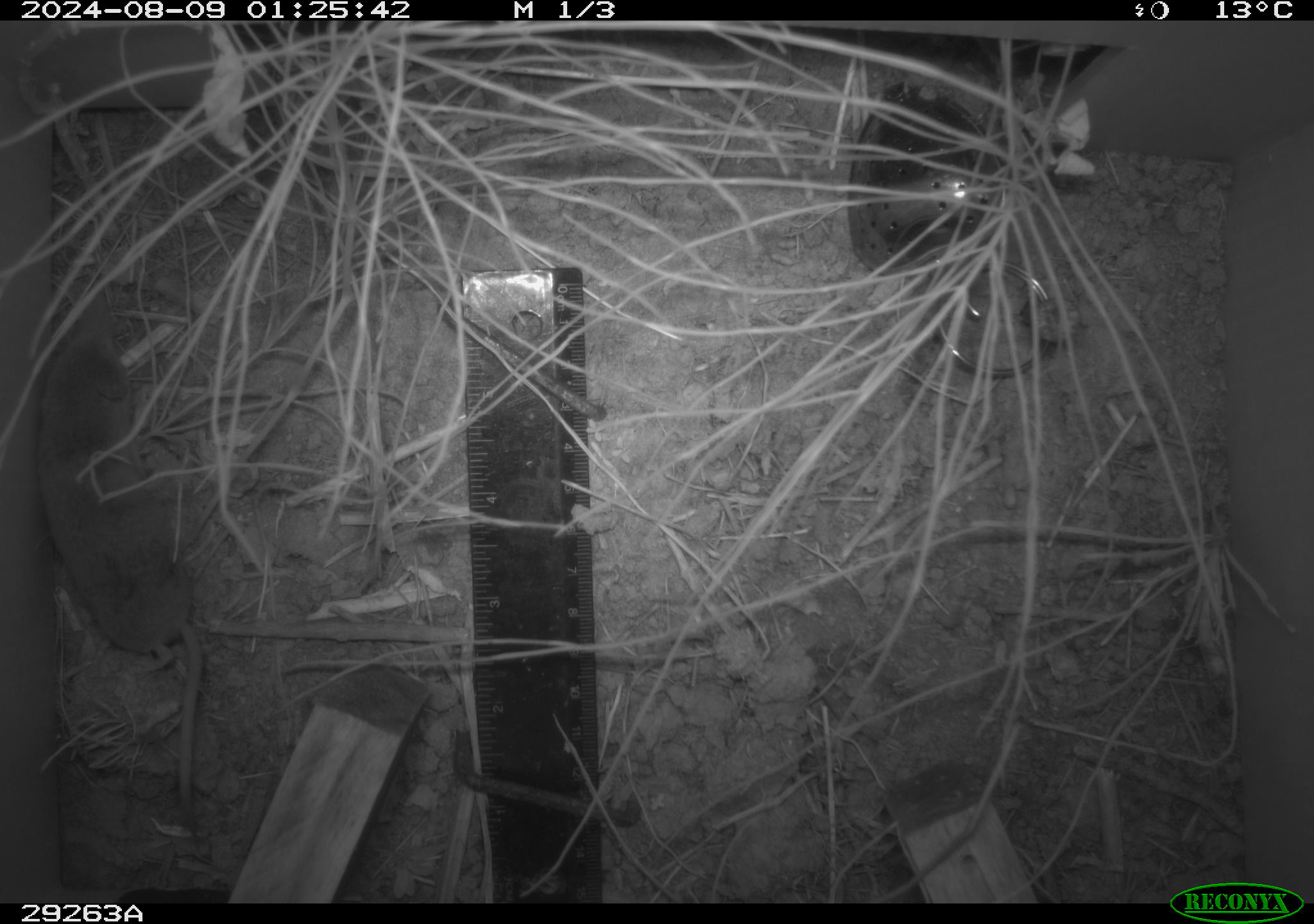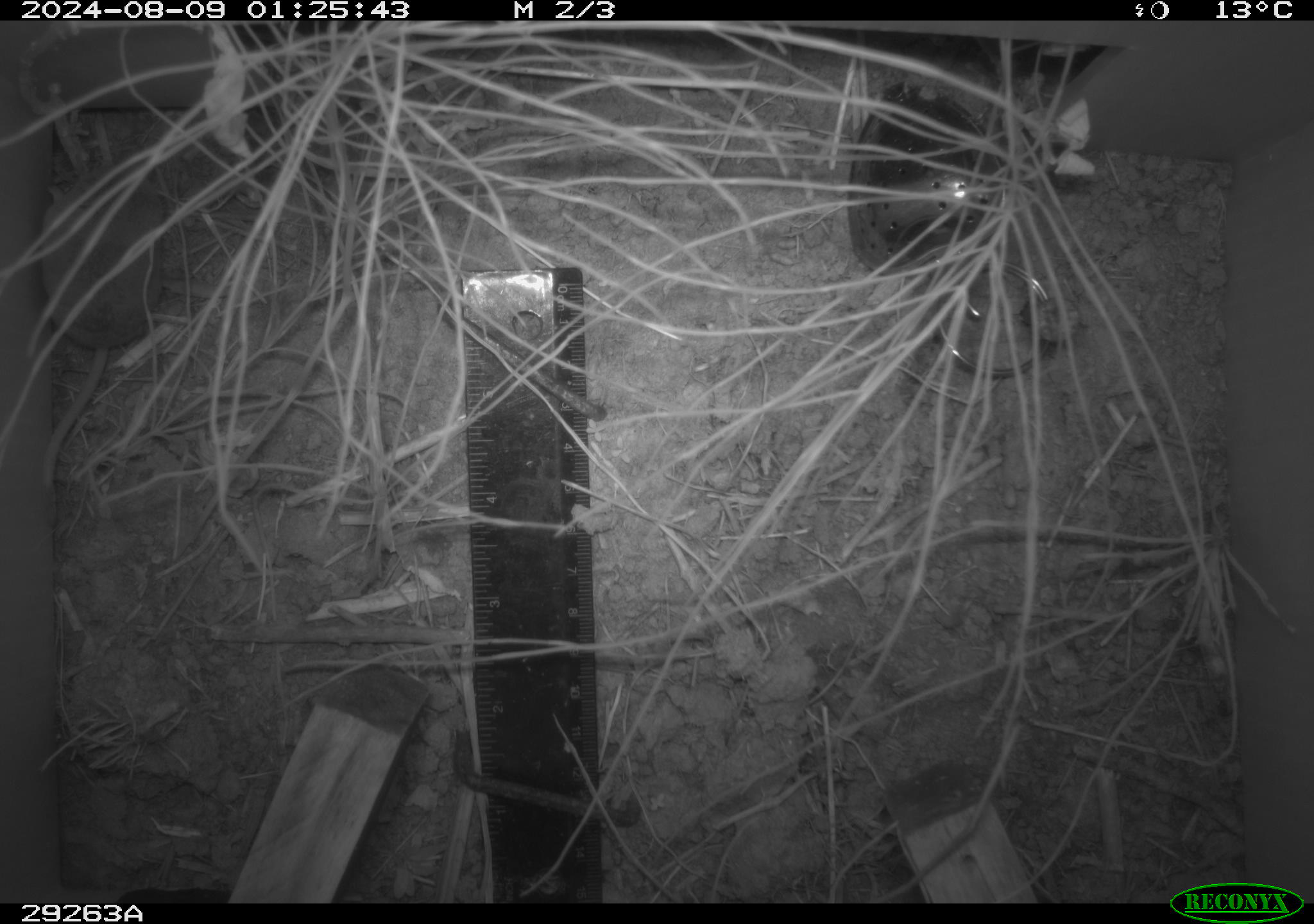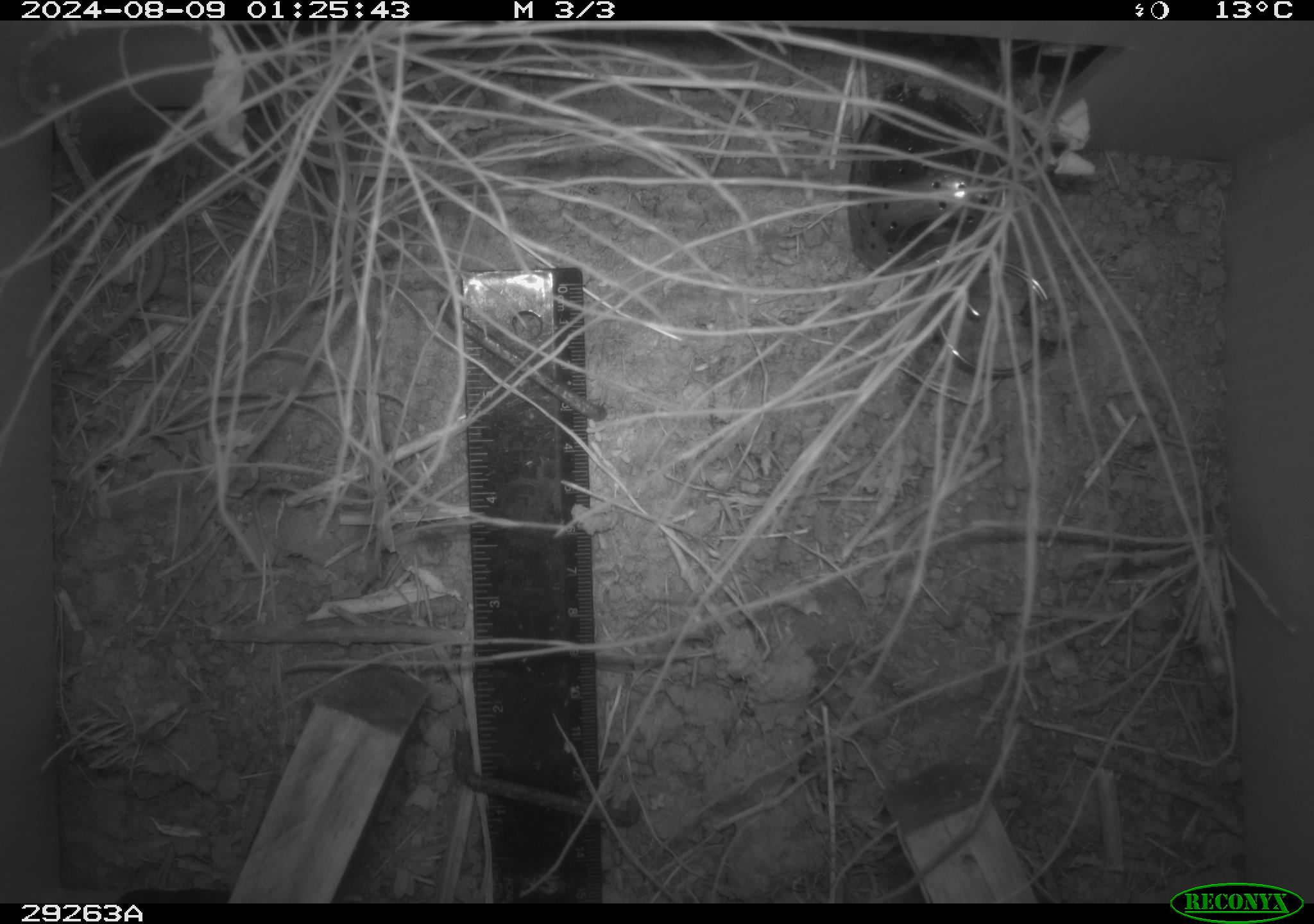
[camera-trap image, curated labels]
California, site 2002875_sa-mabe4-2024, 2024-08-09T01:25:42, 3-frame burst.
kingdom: Animalia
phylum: Chordata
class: Mammalia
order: Eulipotyphla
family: Soricidae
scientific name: Soricidae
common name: shrews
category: soricidae family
Soricidae family (shrews) (Soricidae).